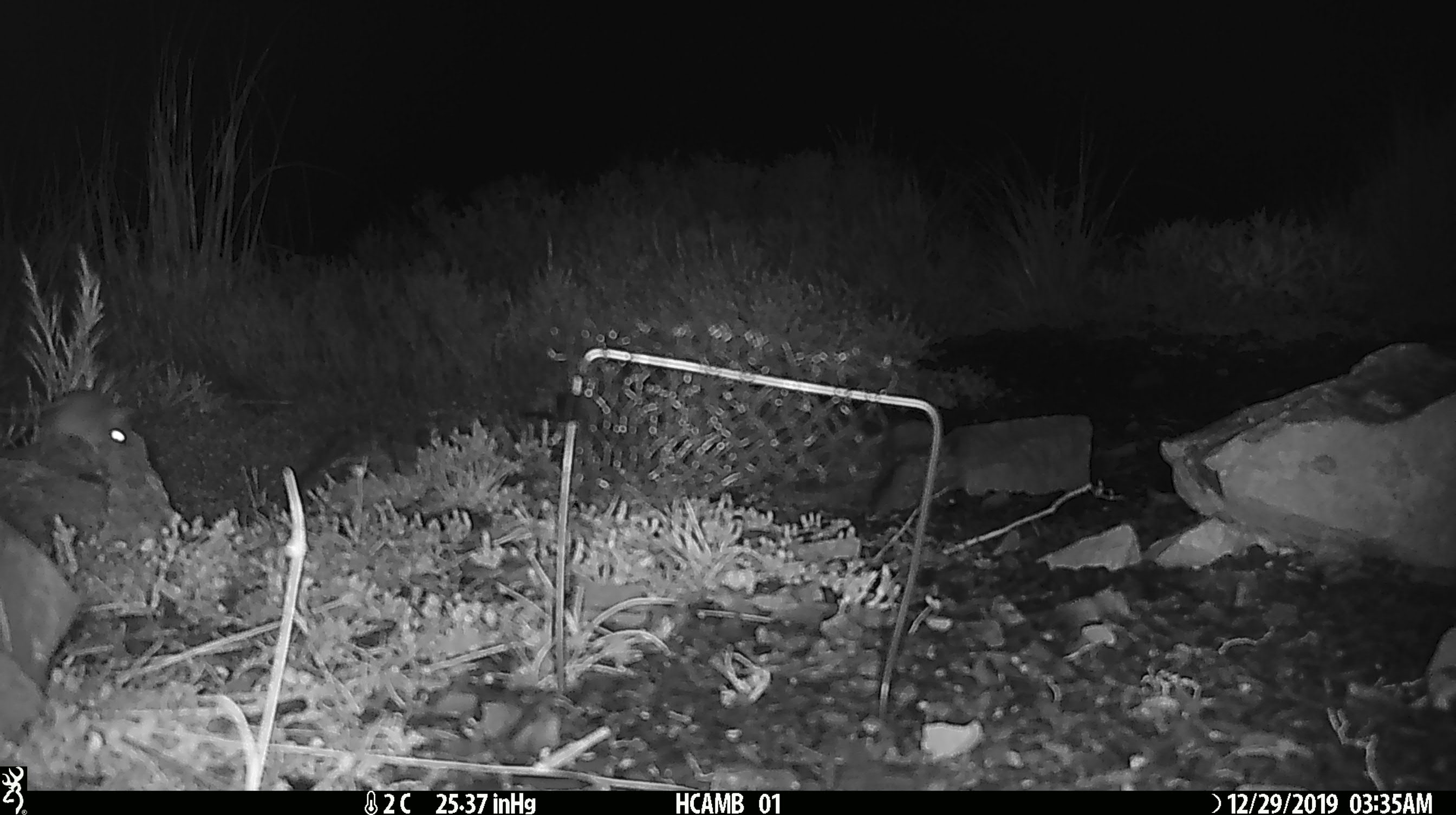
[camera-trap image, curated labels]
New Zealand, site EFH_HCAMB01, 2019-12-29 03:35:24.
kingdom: Animalia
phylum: Chordata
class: Mammalia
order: Rodentia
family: Muridae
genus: Mus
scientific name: Mus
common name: mouse